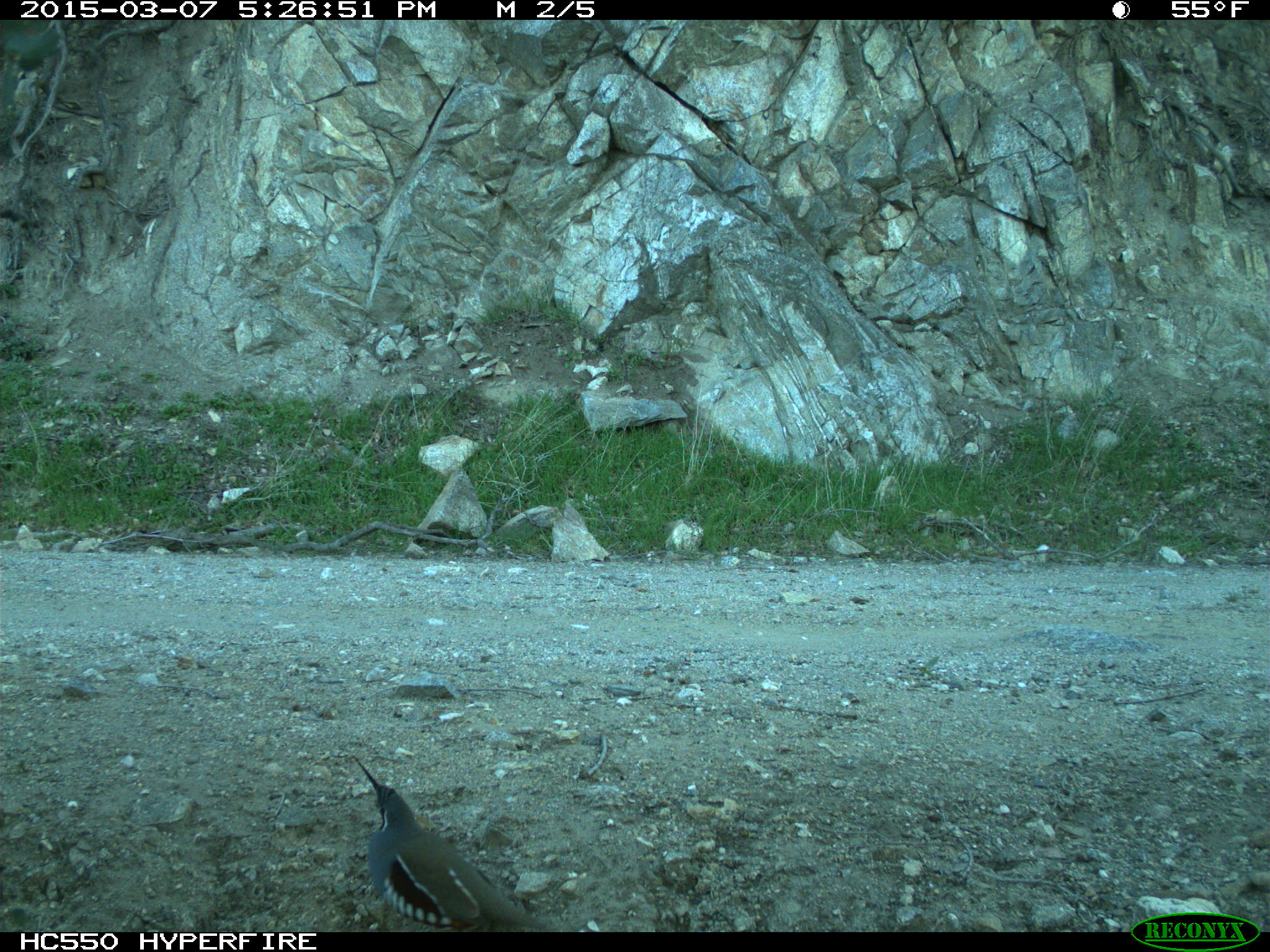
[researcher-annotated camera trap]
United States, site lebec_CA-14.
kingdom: Animalia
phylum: Chordata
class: Aves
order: Galliformes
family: Odontophoridae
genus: Callipepla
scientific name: Callipepla californica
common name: california quail